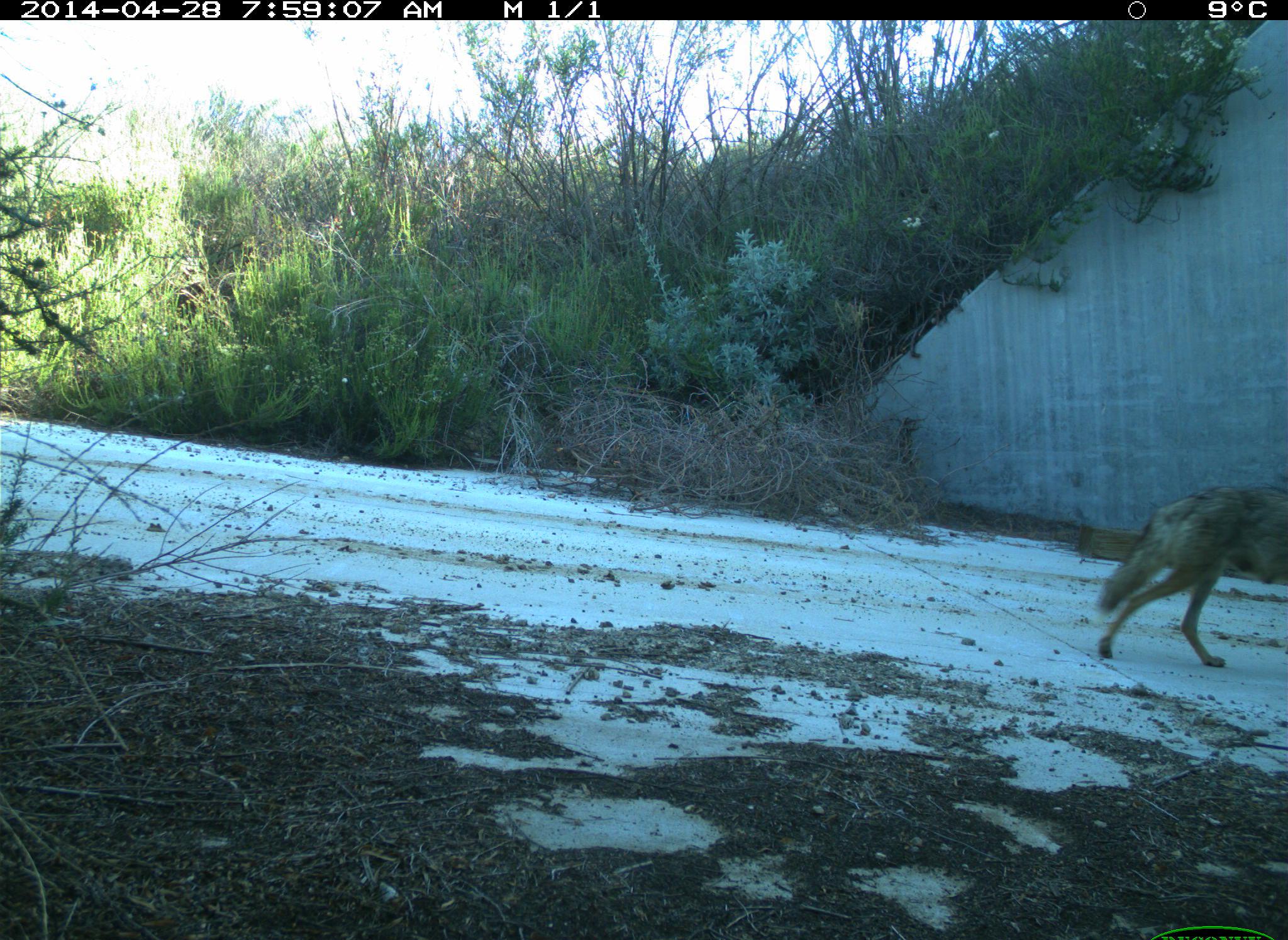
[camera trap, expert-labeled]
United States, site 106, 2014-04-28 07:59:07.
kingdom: Animalia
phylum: Chordata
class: Mammalia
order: Carnivora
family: Canidae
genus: Canis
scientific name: Canis latrans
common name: coyote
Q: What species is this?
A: Coyote (Canis latrans).